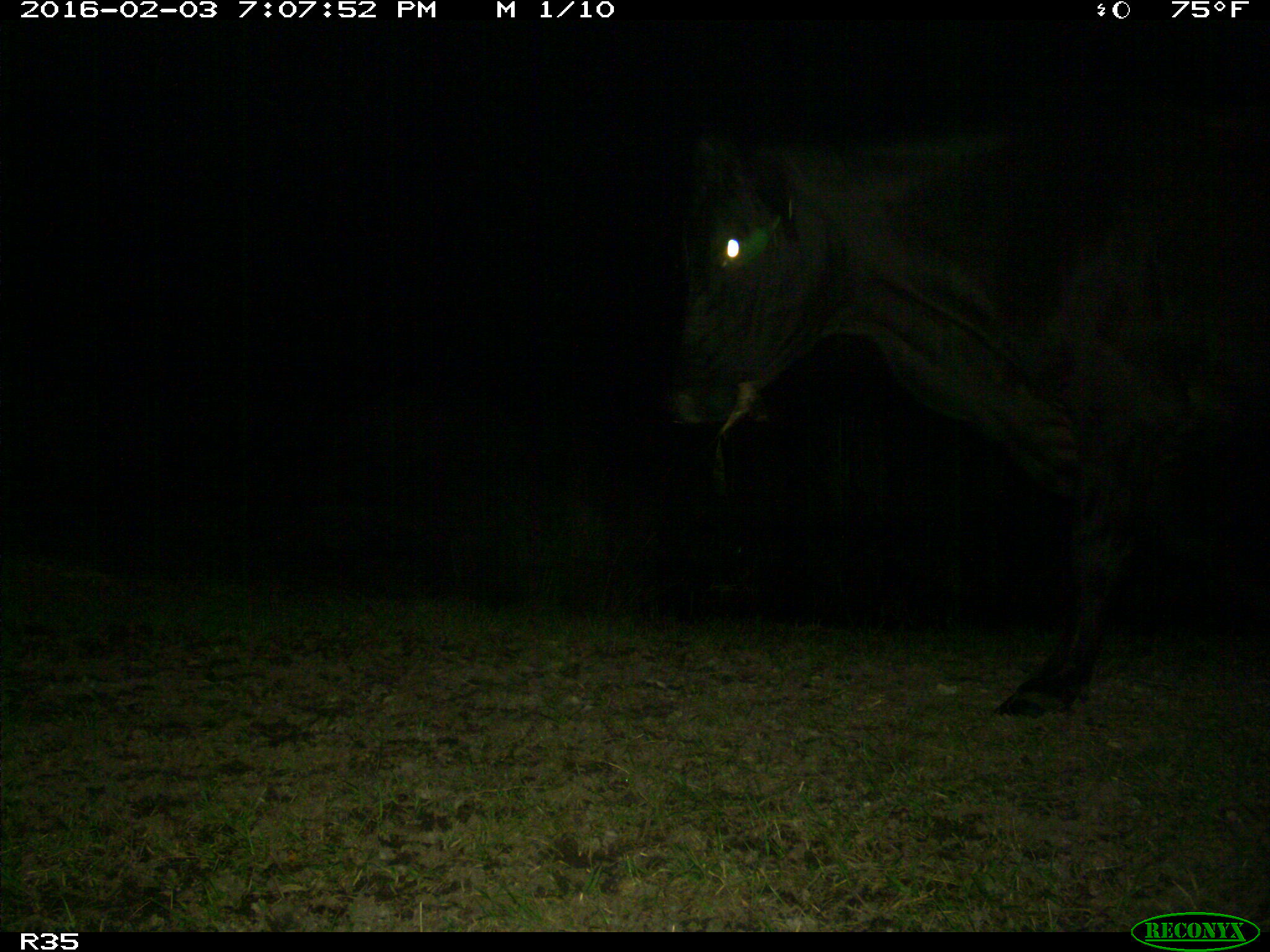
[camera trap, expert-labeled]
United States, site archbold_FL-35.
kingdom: Animalia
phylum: Chordata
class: Mammalia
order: Artiodactyla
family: Bovidae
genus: Bos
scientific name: Bos taurus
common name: domestic cow